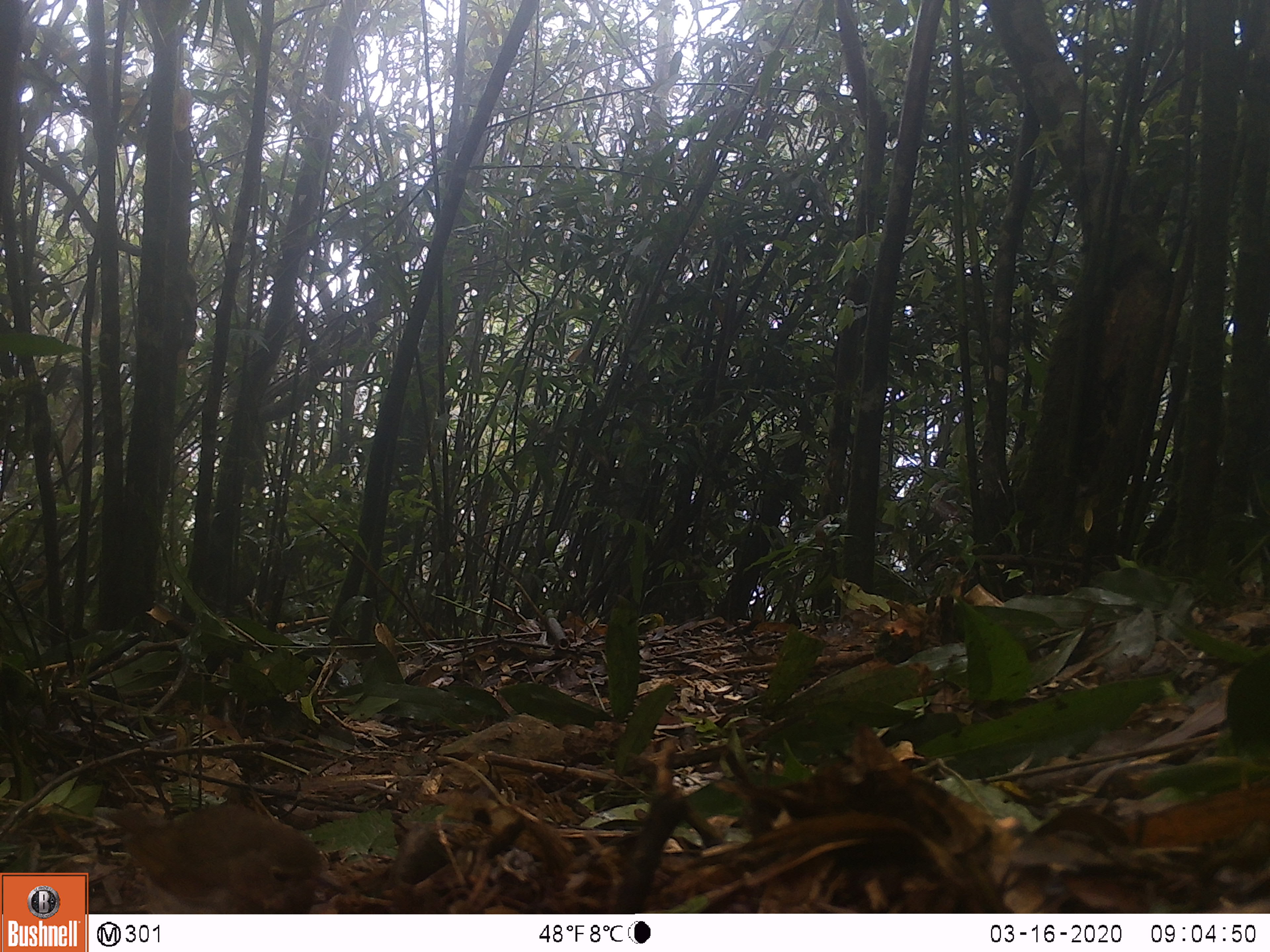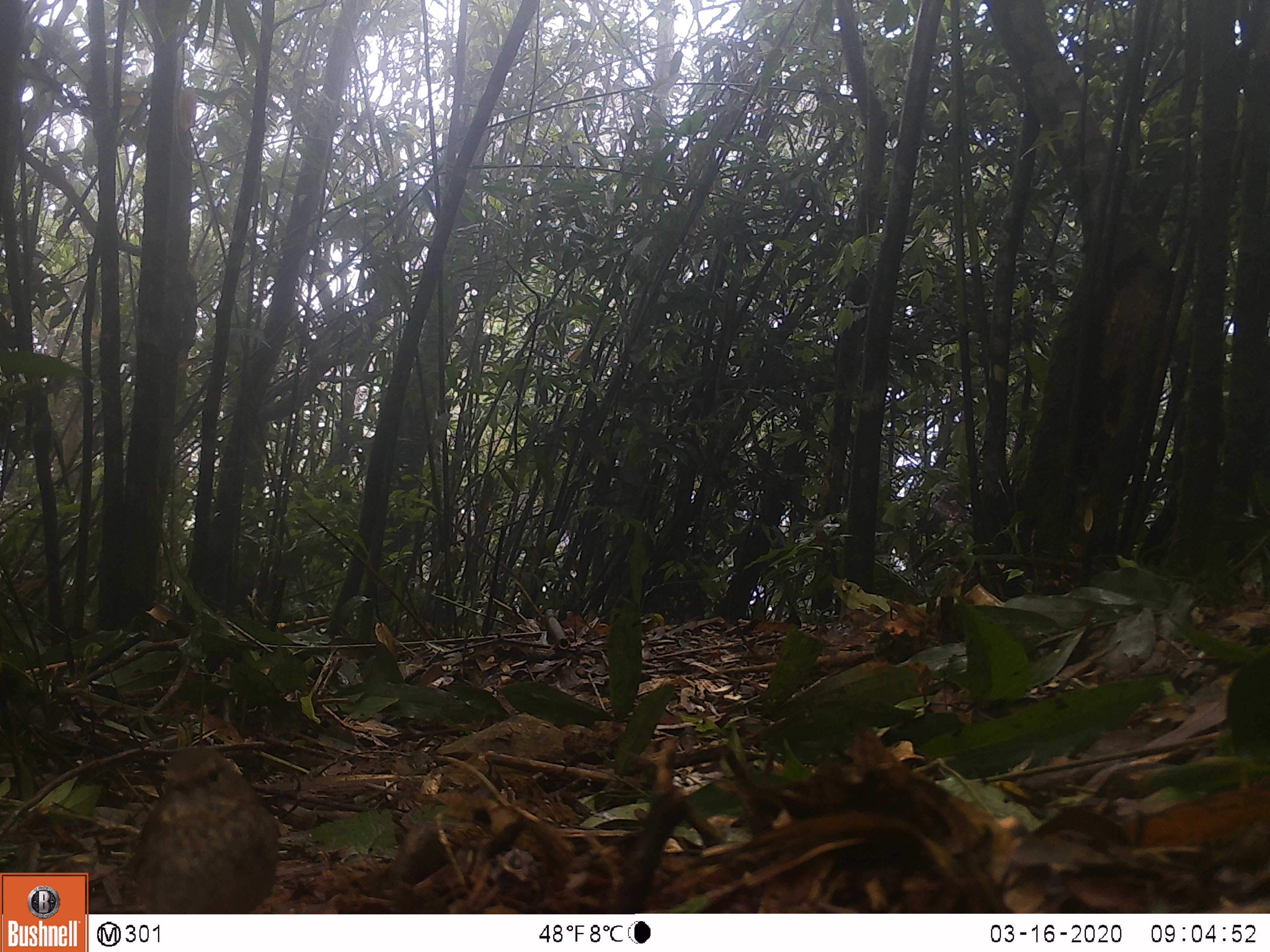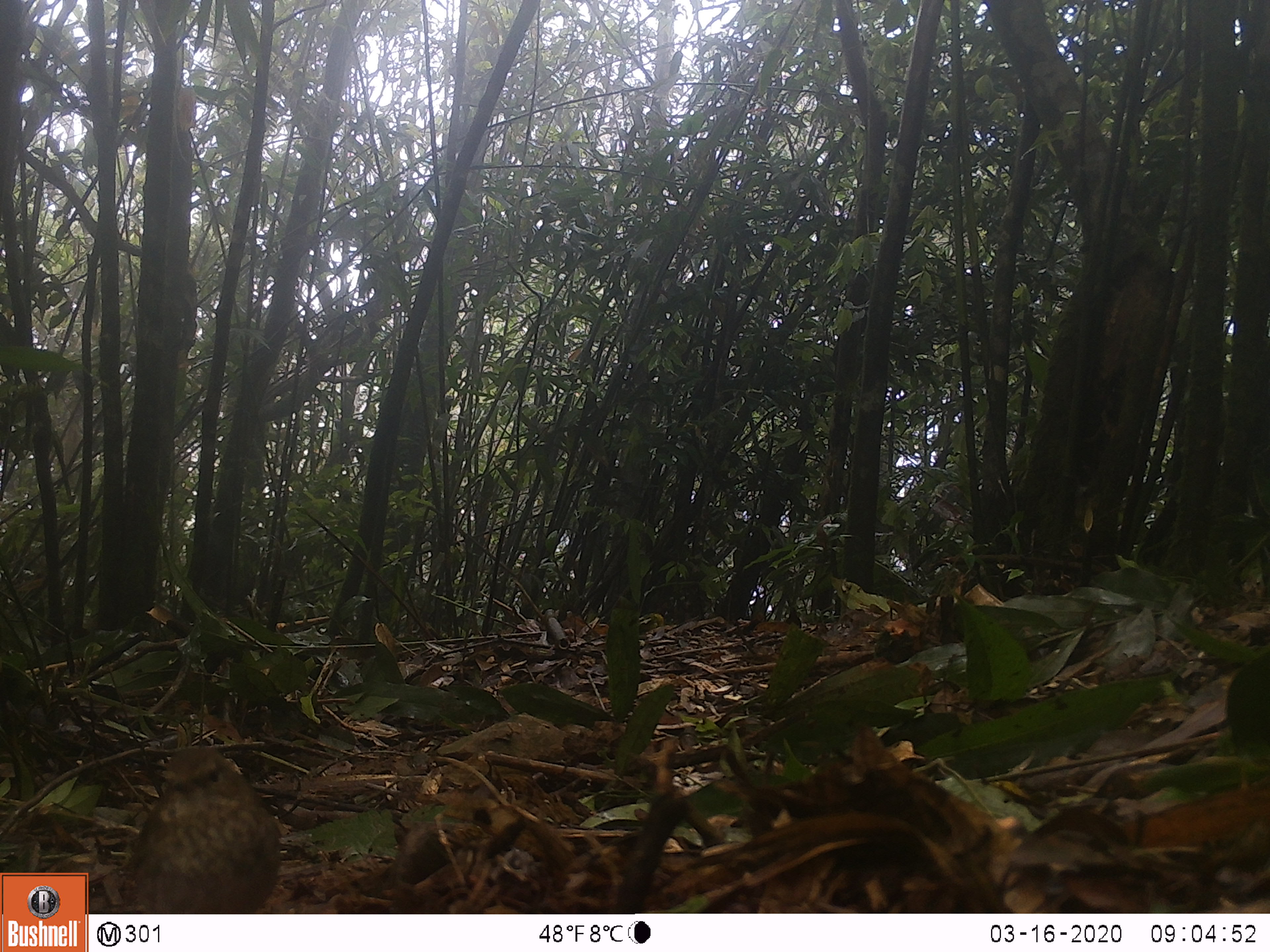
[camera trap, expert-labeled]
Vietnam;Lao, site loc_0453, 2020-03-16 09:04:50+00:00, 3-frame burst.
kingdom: Animalia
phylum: Chordata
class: Aves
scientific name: Aves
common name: bird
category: unidentified bird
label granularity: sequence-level